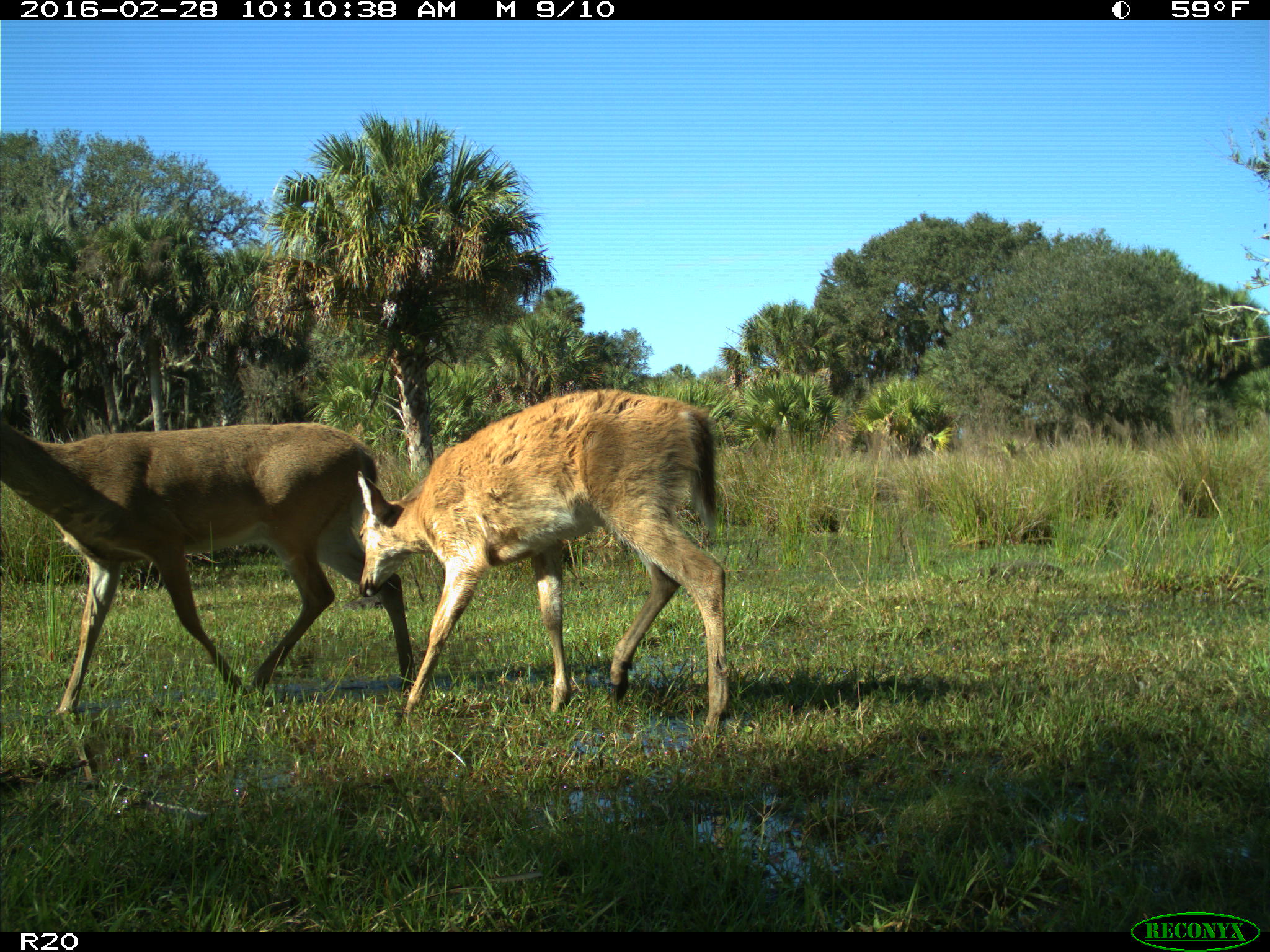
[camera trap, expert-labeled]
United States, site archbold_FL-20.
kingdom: Animalia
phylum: Chordata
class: Mammalia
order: Artiodactyla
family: Cervidae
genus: Odocoileus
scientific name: Odocoileus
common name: deer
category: unidentified deer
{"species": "unidentified deer (deer) (Odocoileus)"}